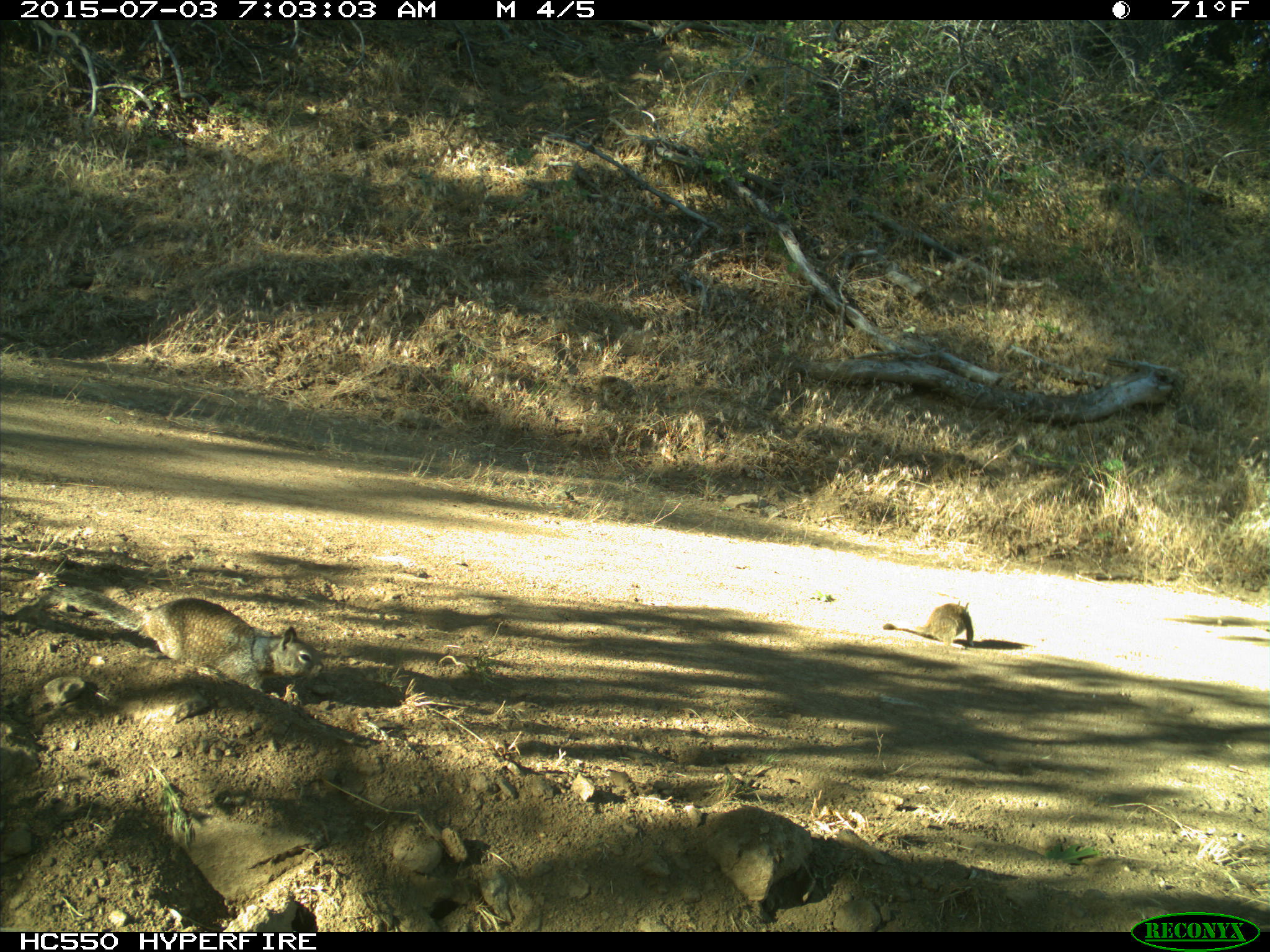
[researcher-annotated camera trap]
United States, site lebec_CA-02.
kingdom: Animalia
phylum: Chordata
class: Mammalia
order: Rodentia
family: Sciuridae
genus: Otospermophilus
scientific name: Otospermophilus beecheyi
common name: california ground squirrel